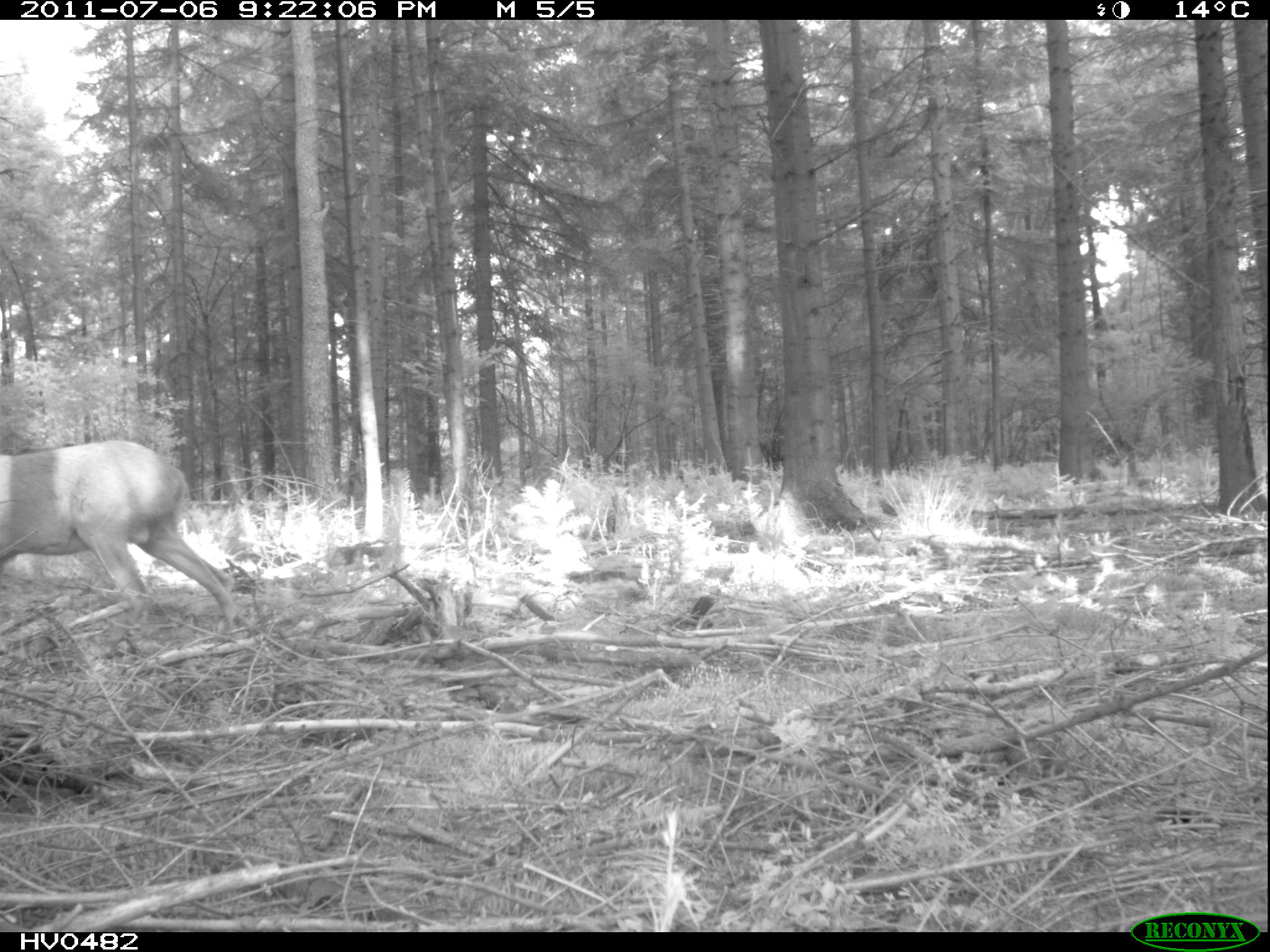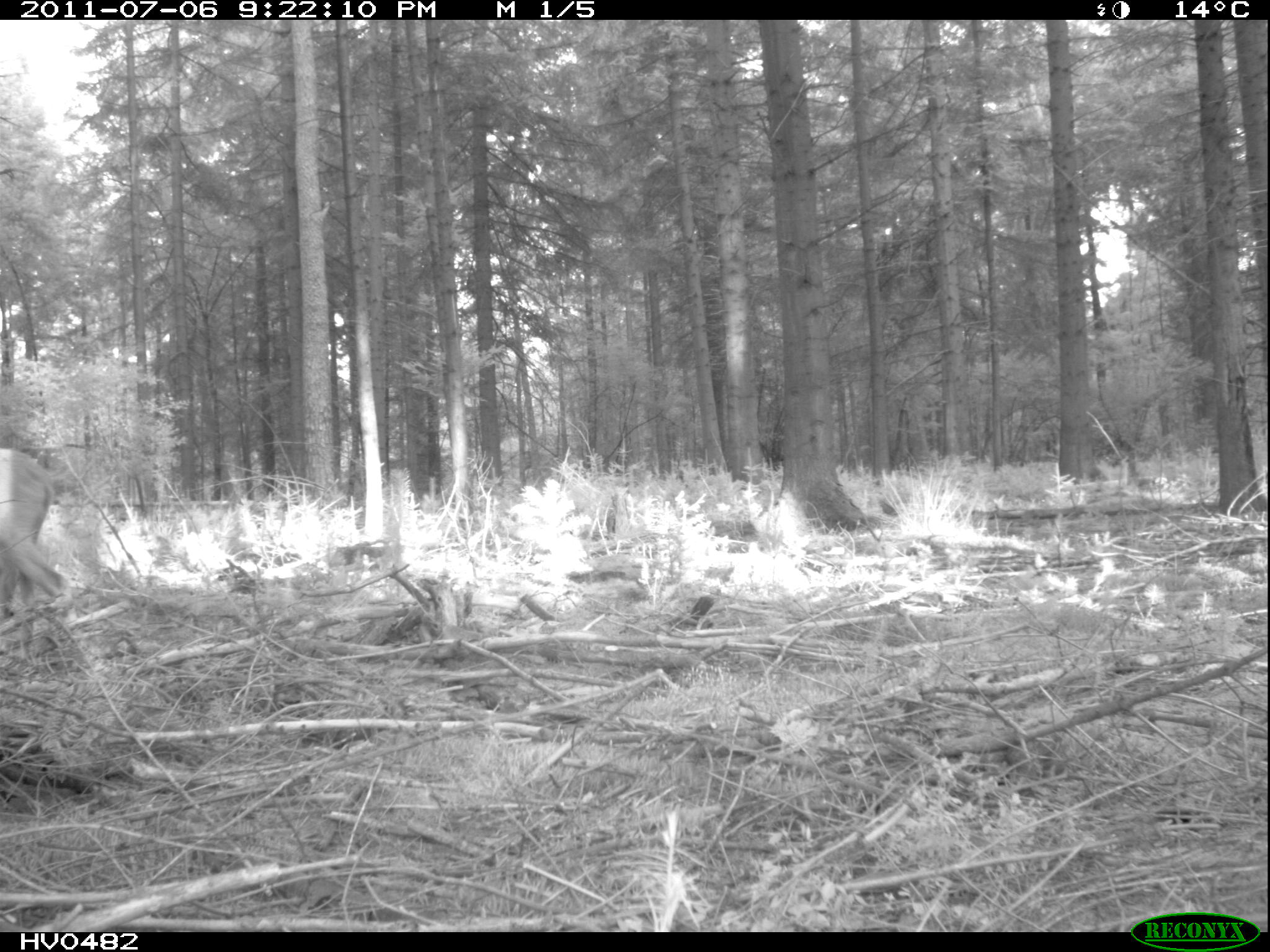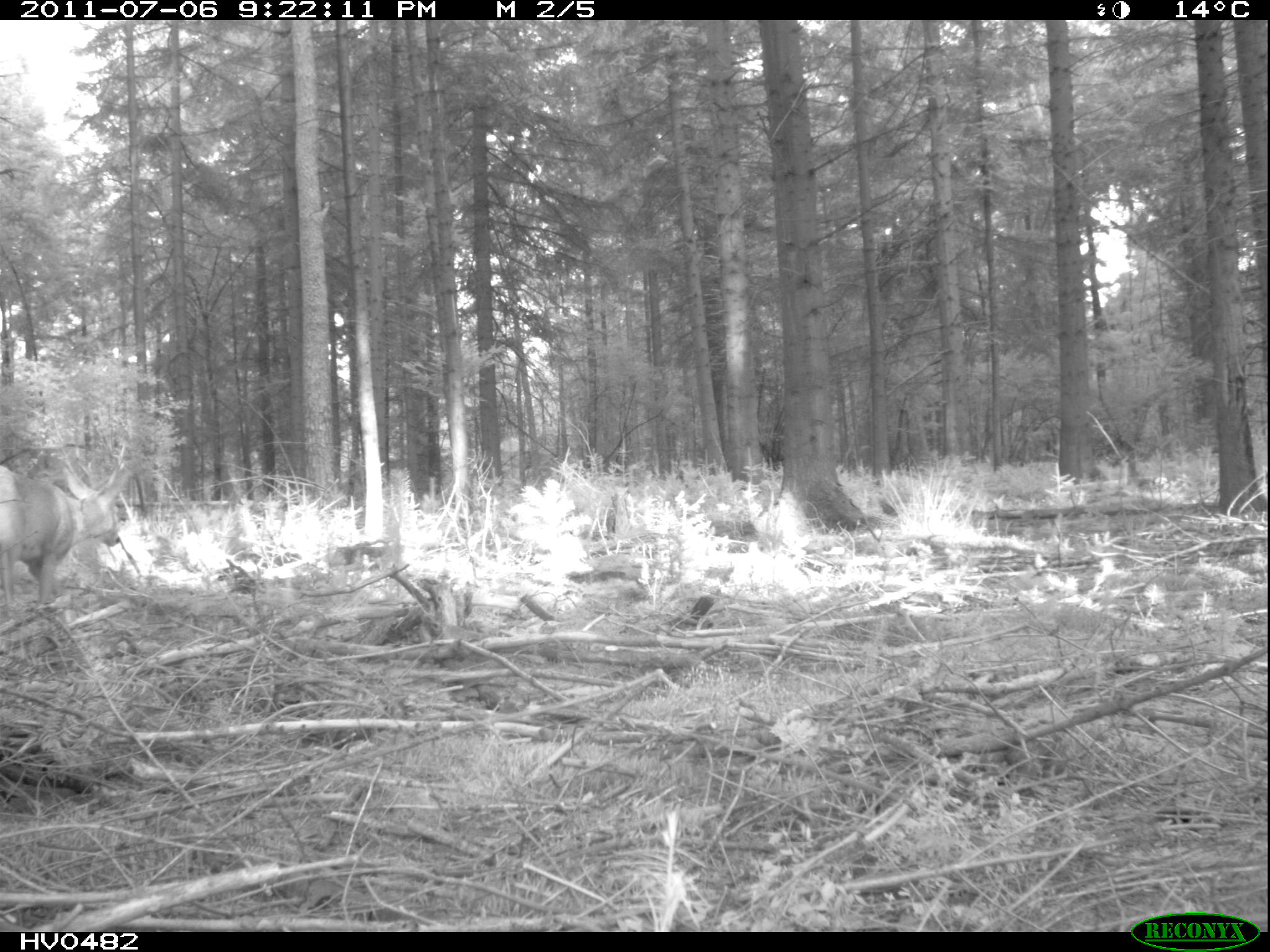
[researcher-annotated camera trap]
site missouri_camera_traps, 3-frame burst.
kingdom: Animalia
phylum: Chordata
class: Mammalia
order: Artiodactyla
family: Cervidae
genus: Capreolus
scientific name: Capreolus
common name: roe deer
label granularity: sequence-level